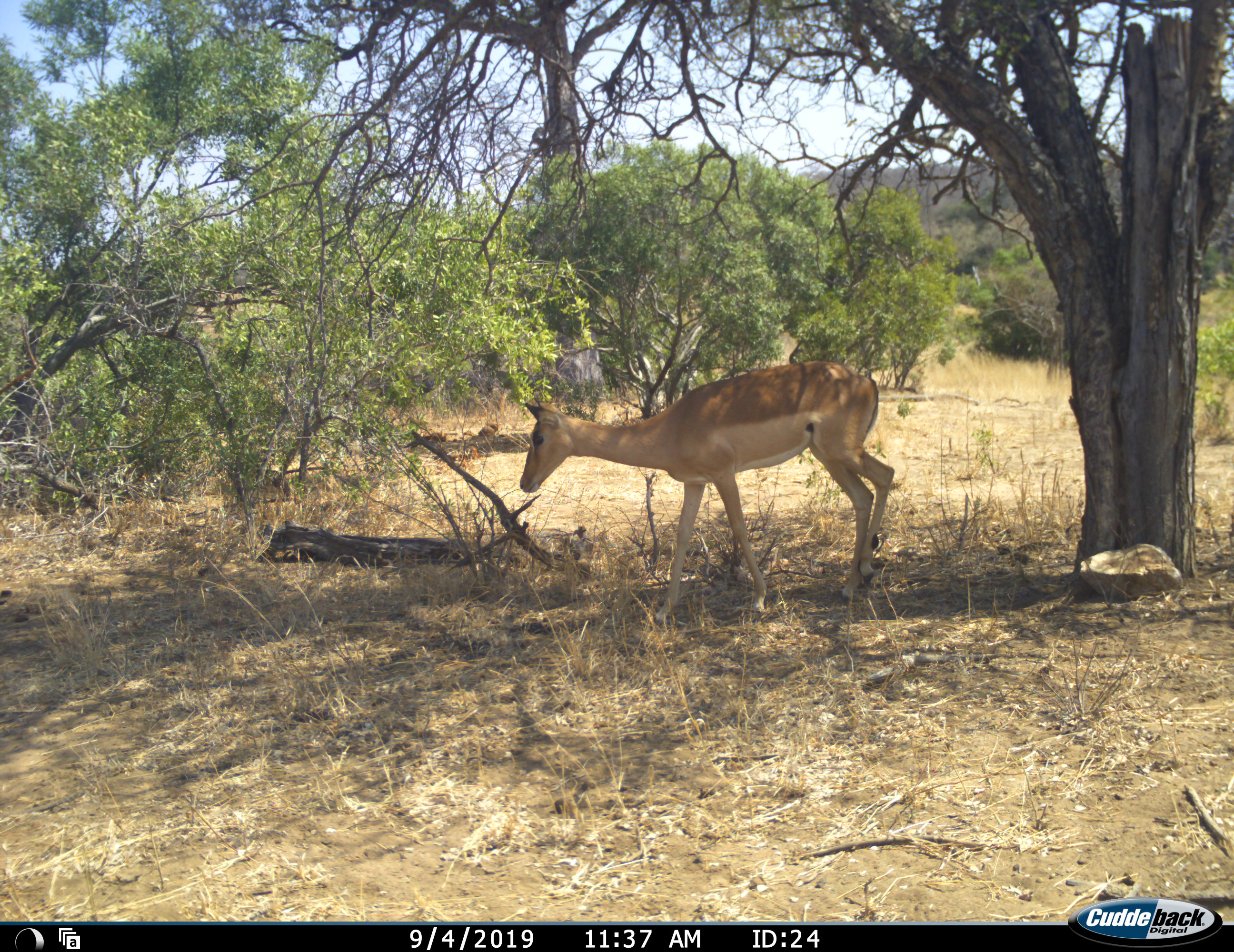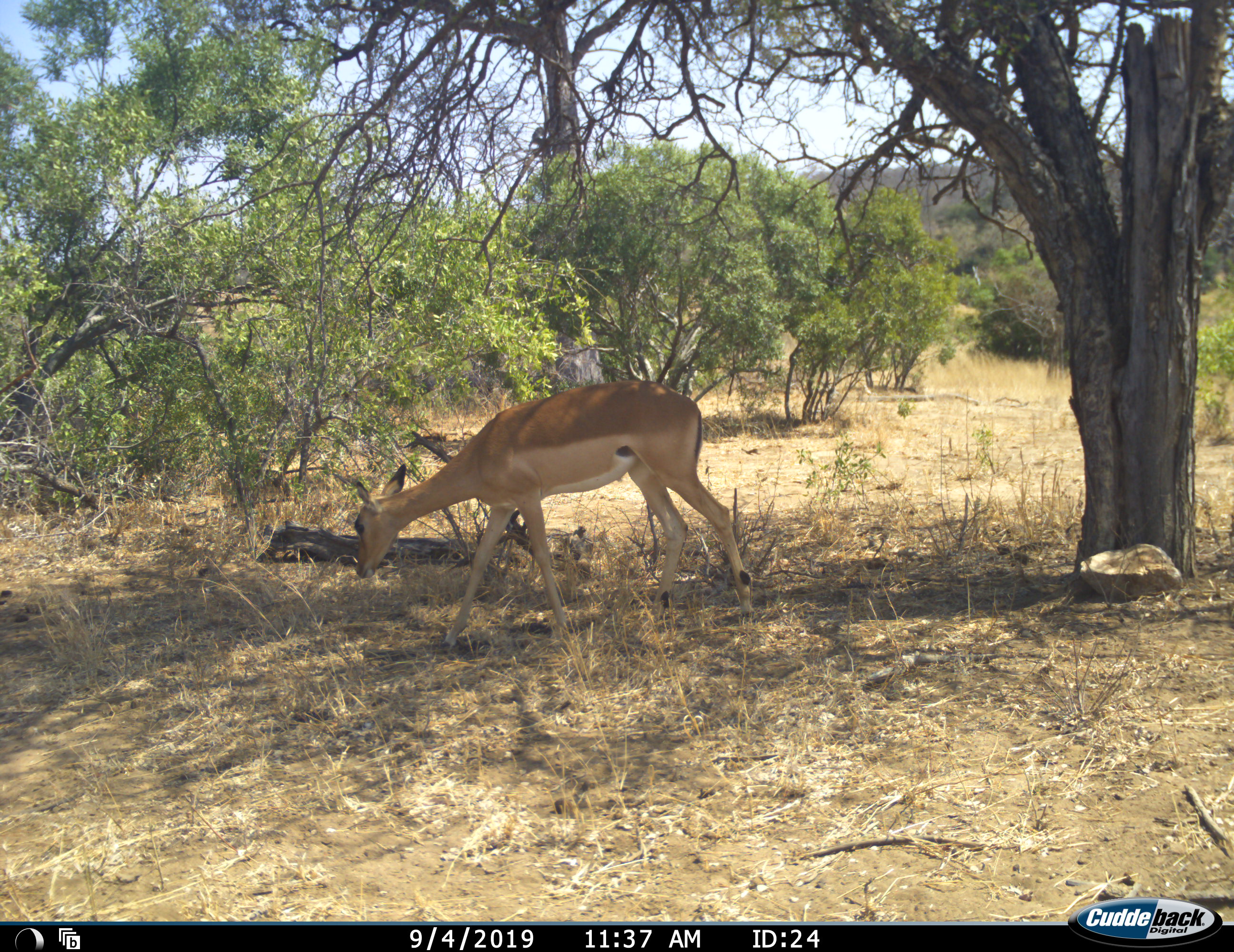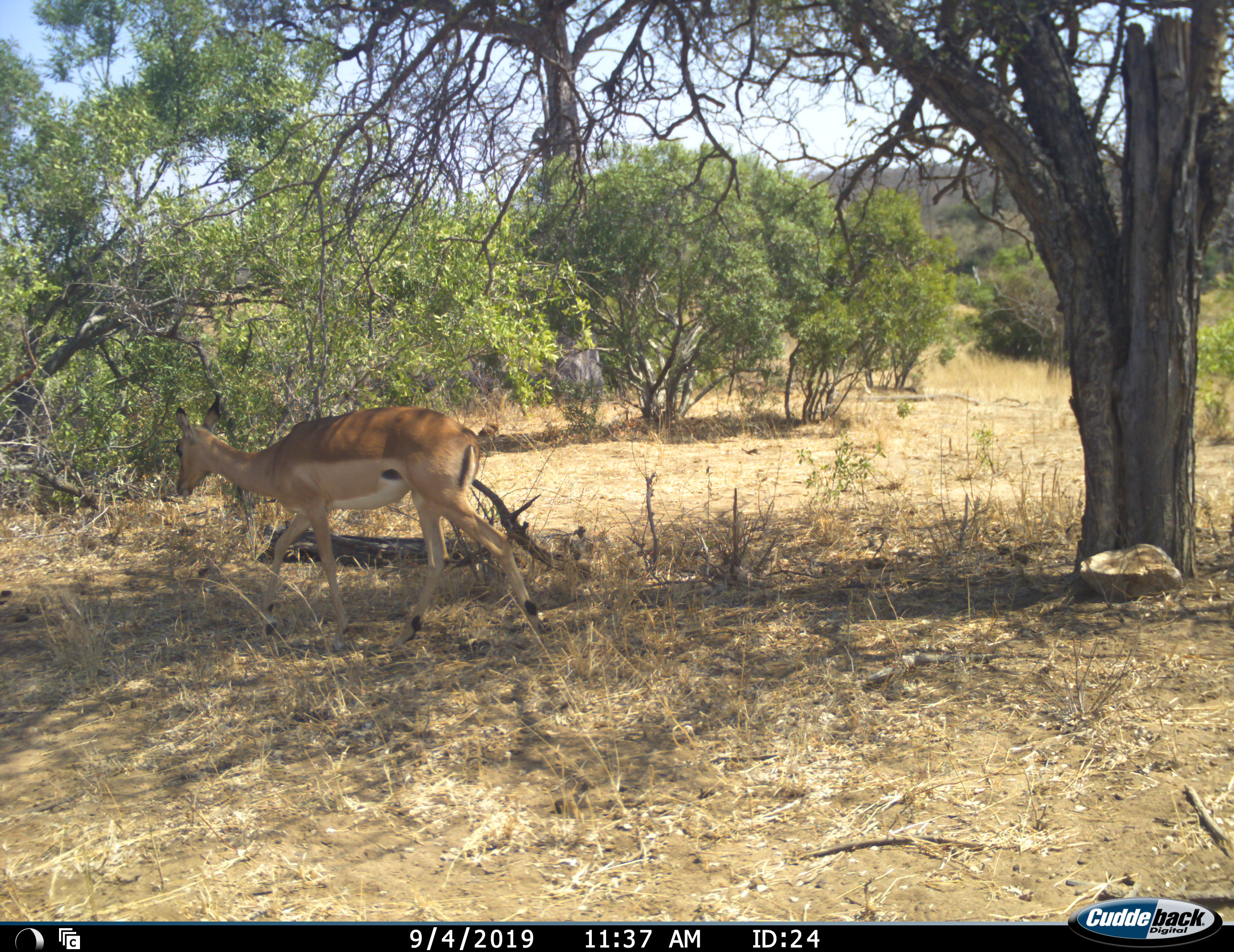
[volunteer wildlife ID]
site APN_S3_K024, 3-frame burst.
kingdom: Animalia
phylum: Chordata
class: Mammalia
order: Artiodactyla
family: Bovidae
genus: Aepyceros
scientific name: Aepyceros melampus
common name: impala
Impala (Aepyceros melampus), count 1. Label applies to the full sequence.